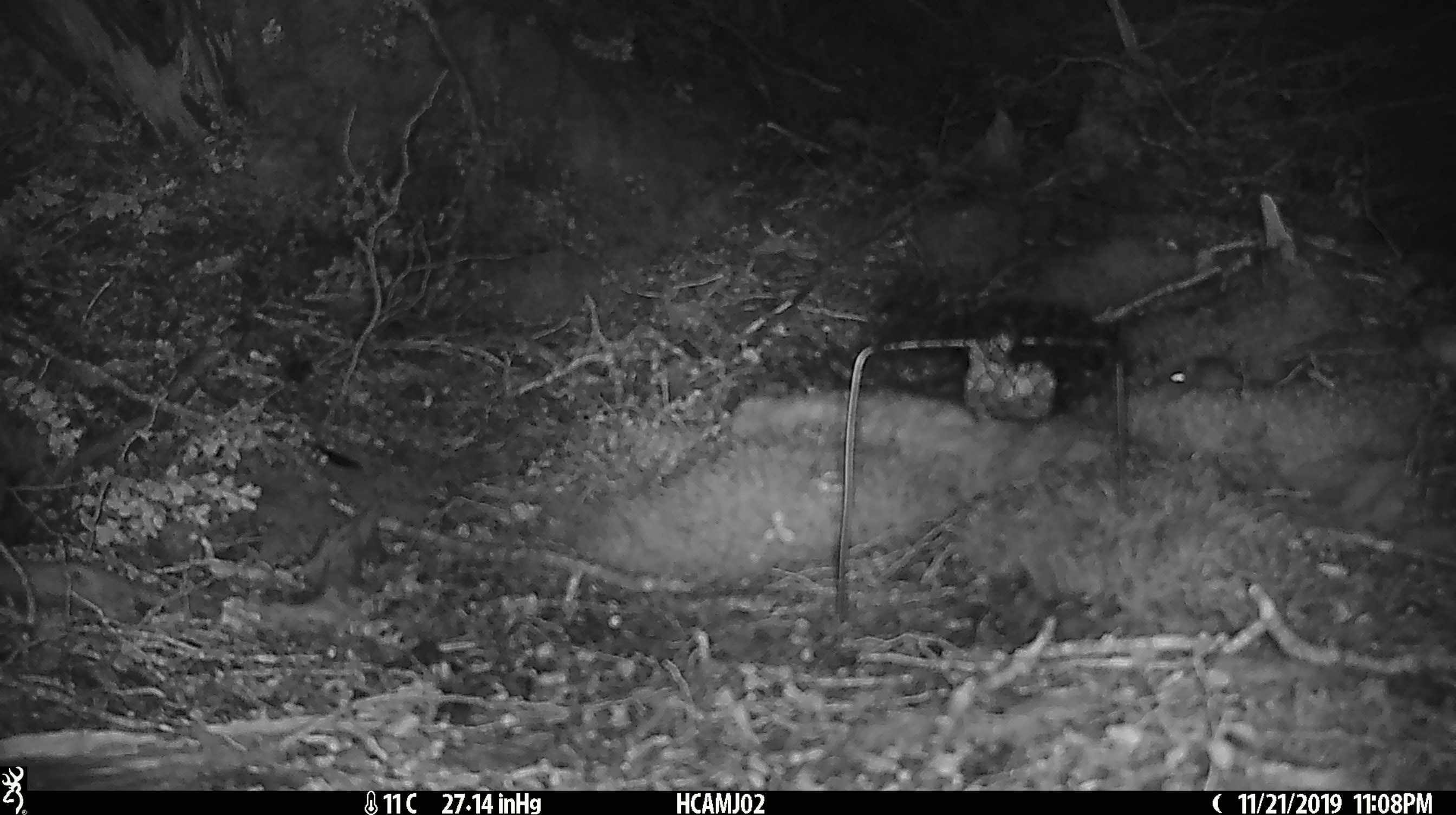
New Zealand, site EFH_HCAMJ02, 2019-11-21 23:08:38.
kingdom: Animalia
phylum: Chordata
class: Mammalia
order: Rodentia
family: Muridae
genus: Mus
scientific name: Mus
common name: mouse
Mouse (Mus).